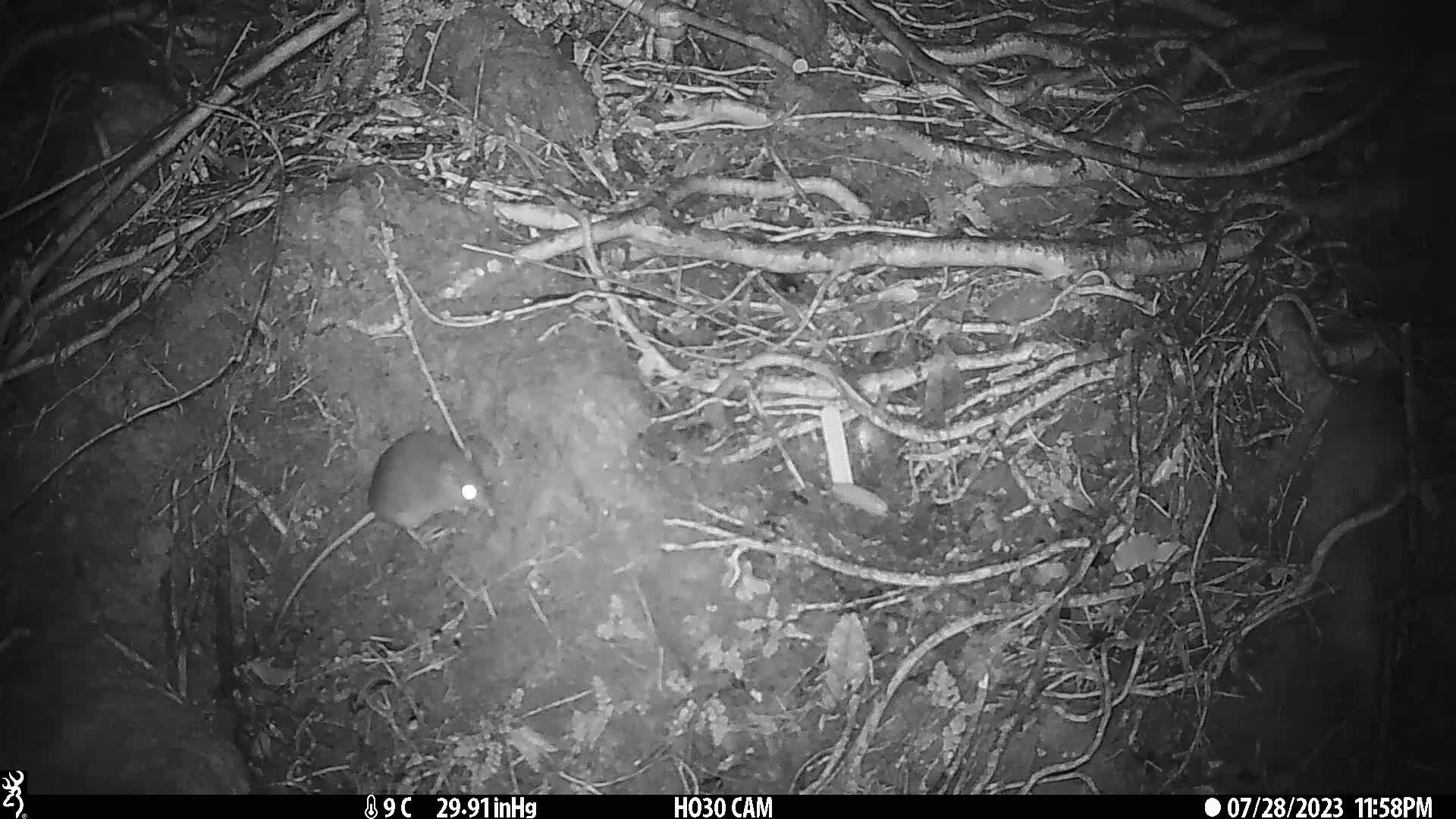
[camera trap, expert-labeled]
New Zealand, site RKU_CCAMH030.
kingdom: Animalia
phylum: Chordata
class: Mammalia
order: Rodentia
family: Muridae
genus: Rattus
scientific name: Rattus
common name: rat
Rat (Rattus).